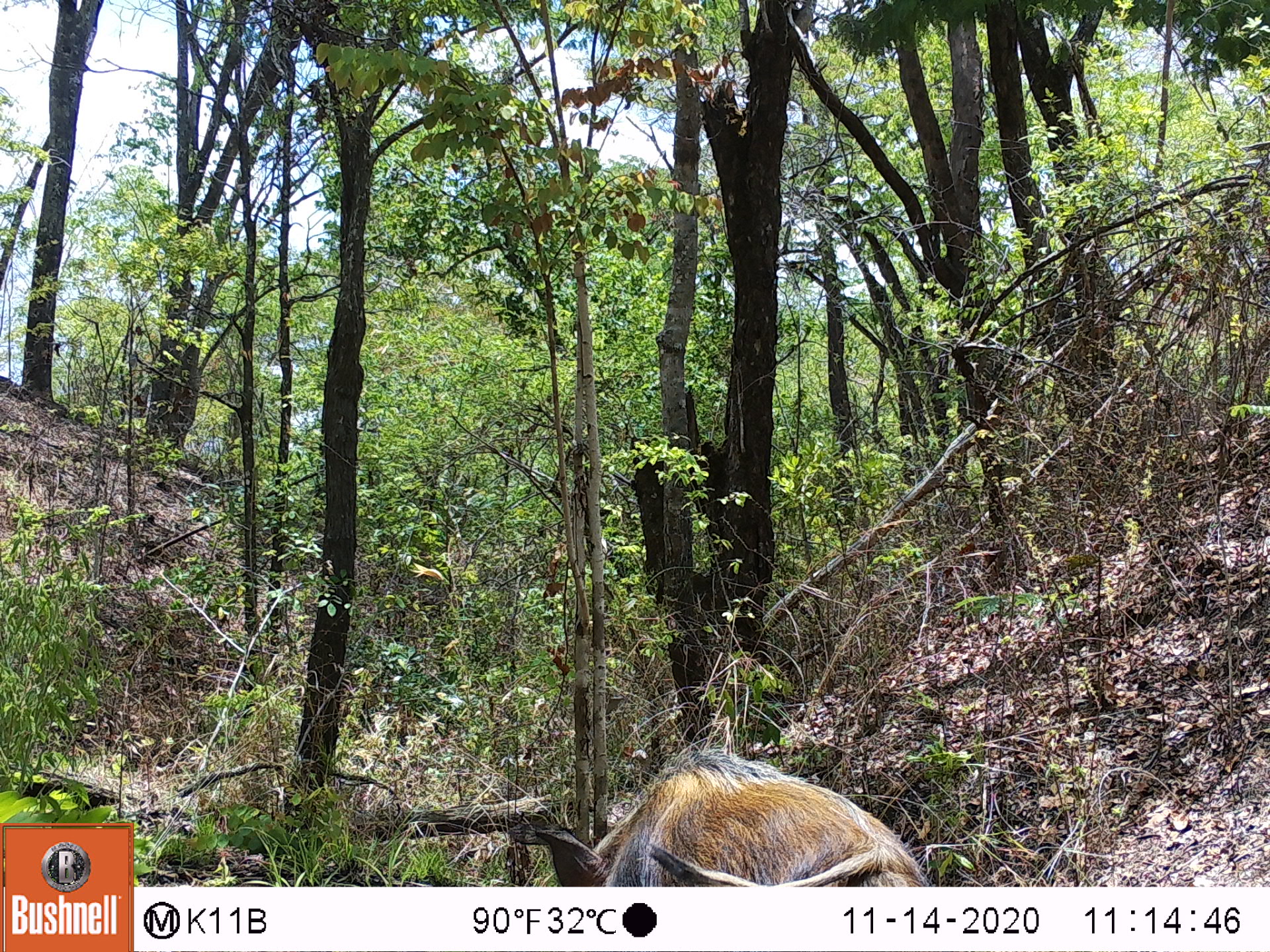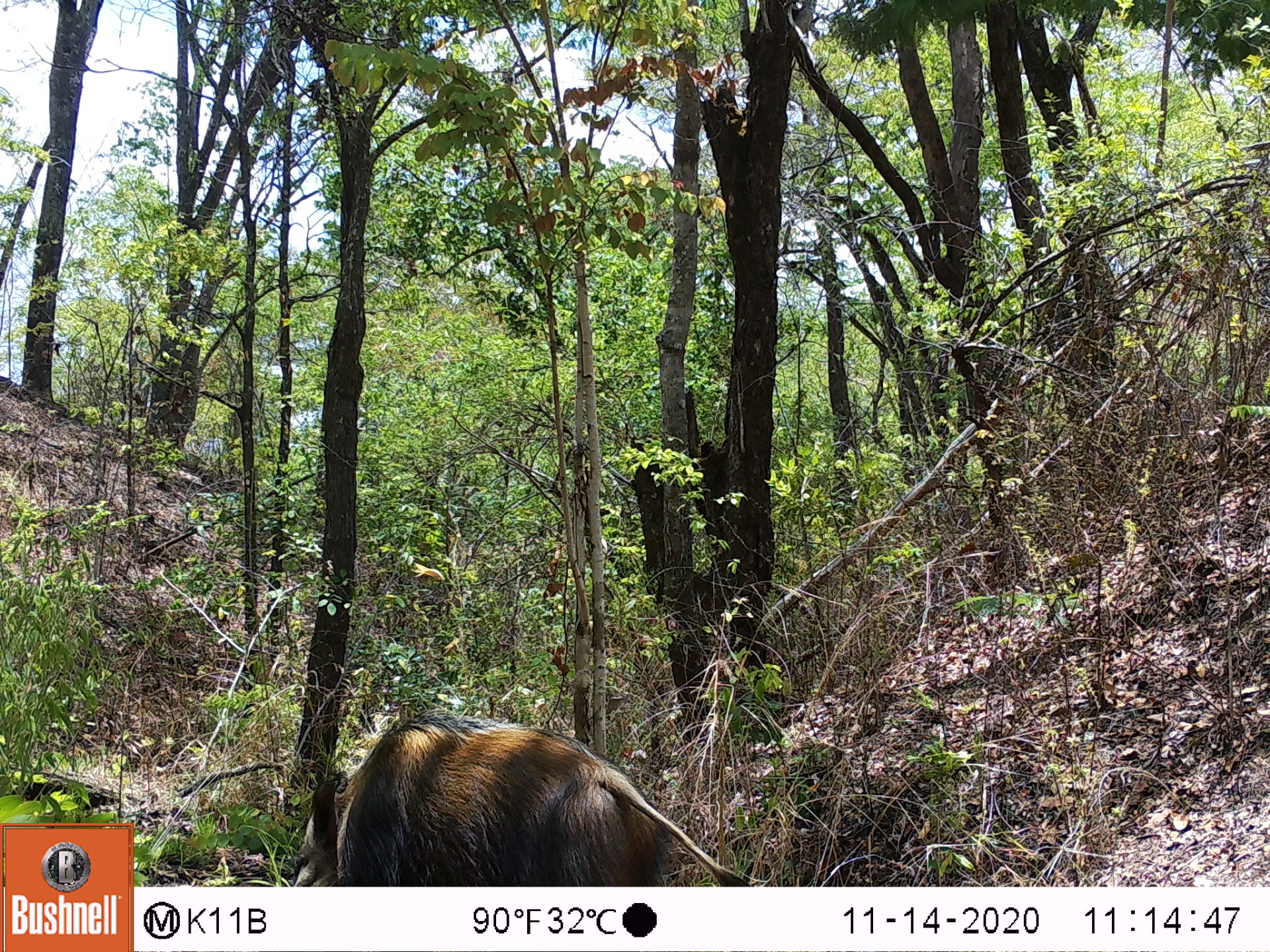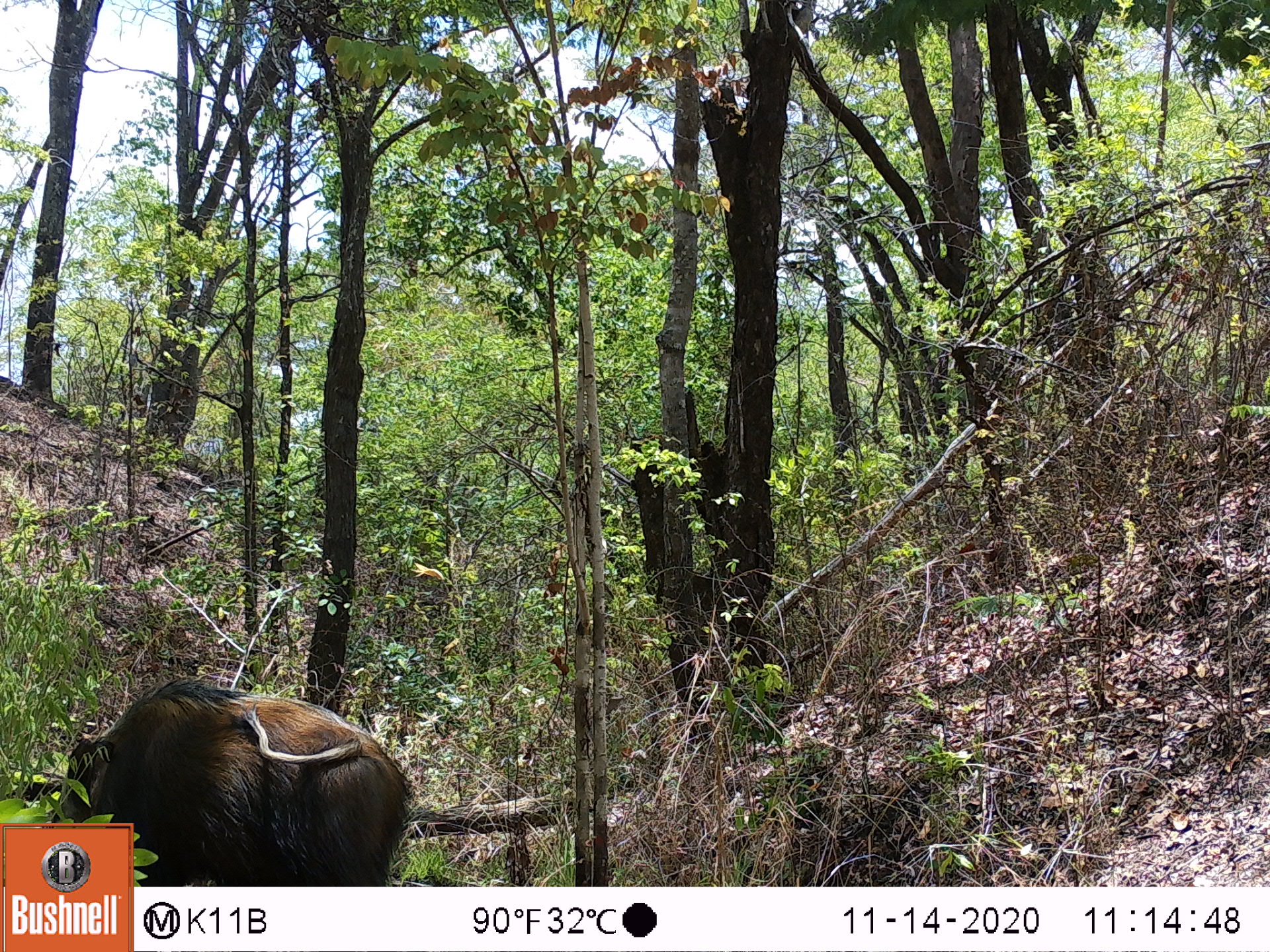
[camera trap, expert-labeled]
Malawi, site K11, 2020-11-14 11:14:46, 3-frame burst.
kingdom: Animalia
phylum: Chordata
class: Mammalia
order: Artiodactyla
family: Suidae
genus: Potamochoerus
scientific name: Potamochoerus larvatus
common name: bushpig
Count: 1.